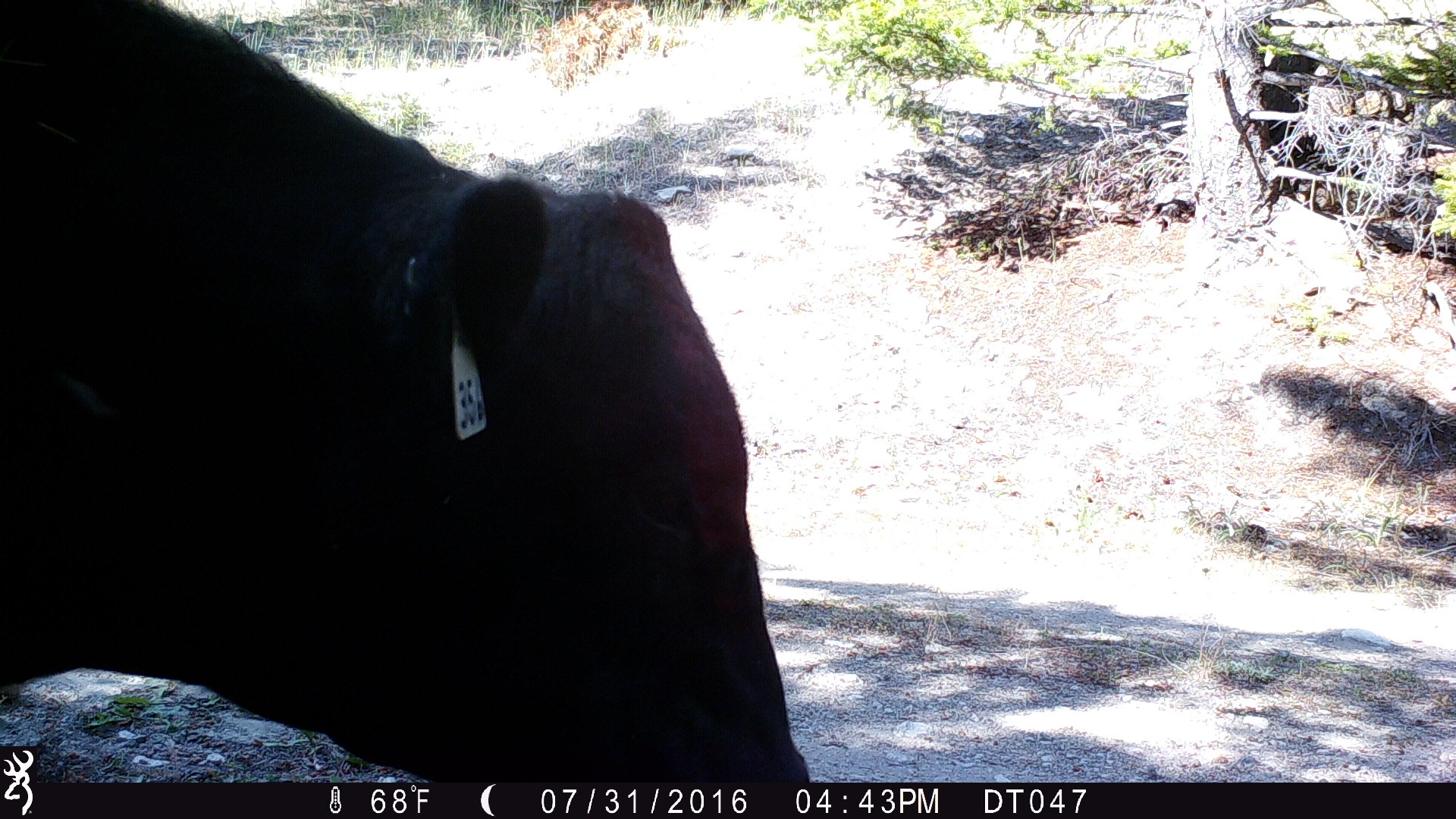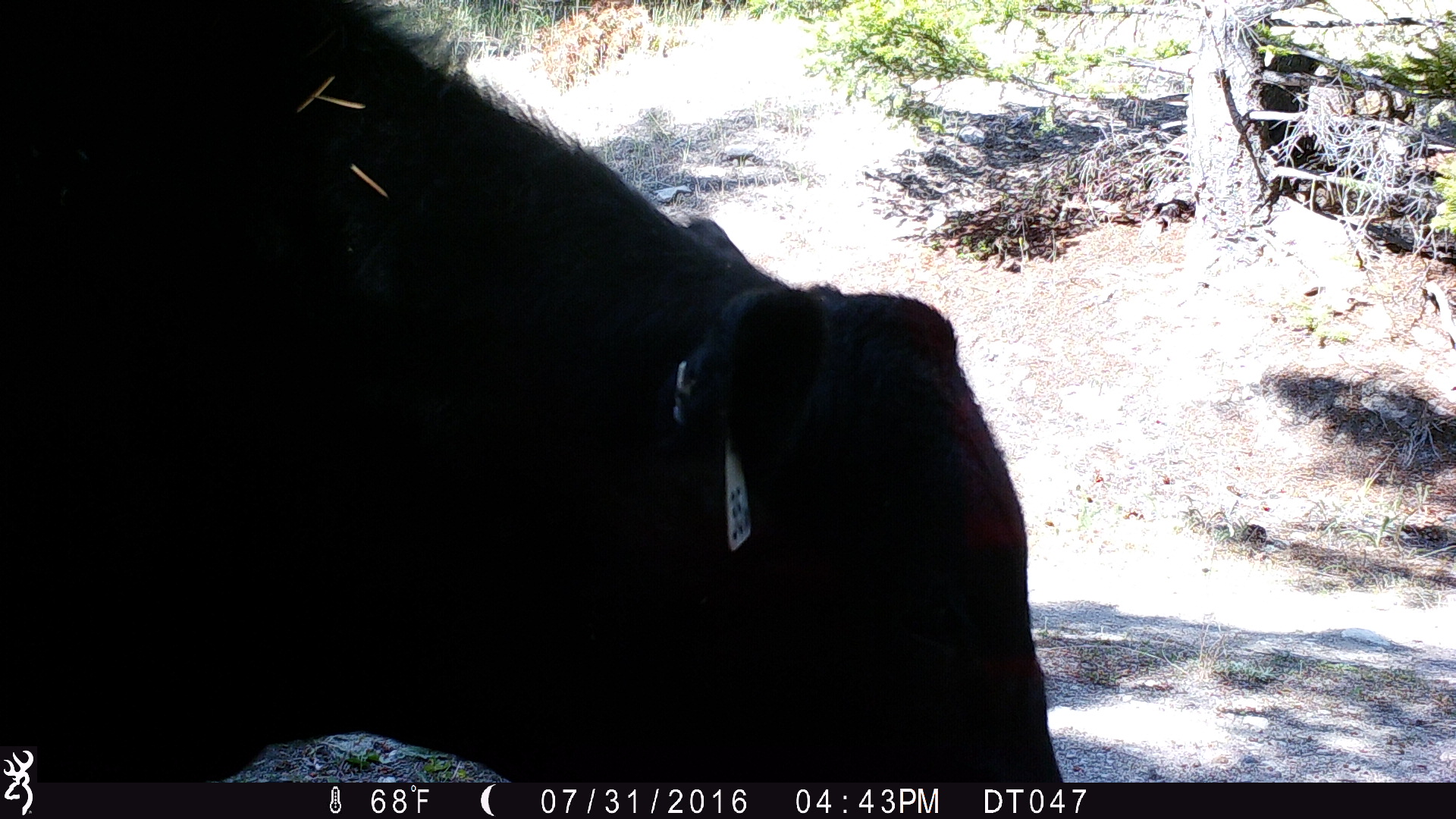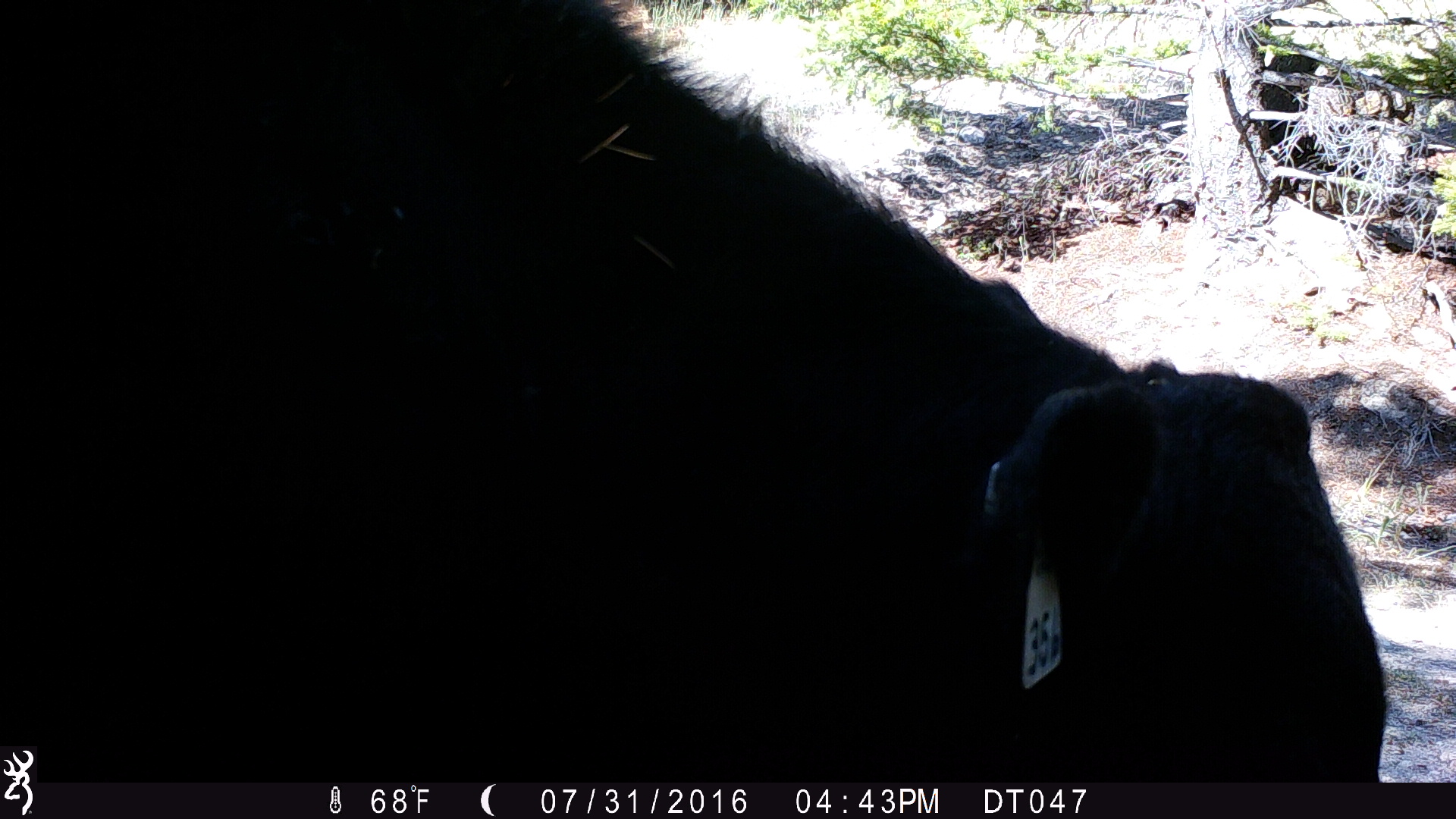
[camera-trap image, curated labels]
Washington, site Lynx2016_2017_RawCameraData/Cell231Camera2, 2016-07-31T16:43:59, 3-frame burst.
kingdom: Animalia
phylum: Chordata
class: Mammalia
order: Artiodactyla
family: Bovidae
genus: Bos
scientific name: Bos taurus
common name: domestic cattle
Domestic cattle (Bos taurus). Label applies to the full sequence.